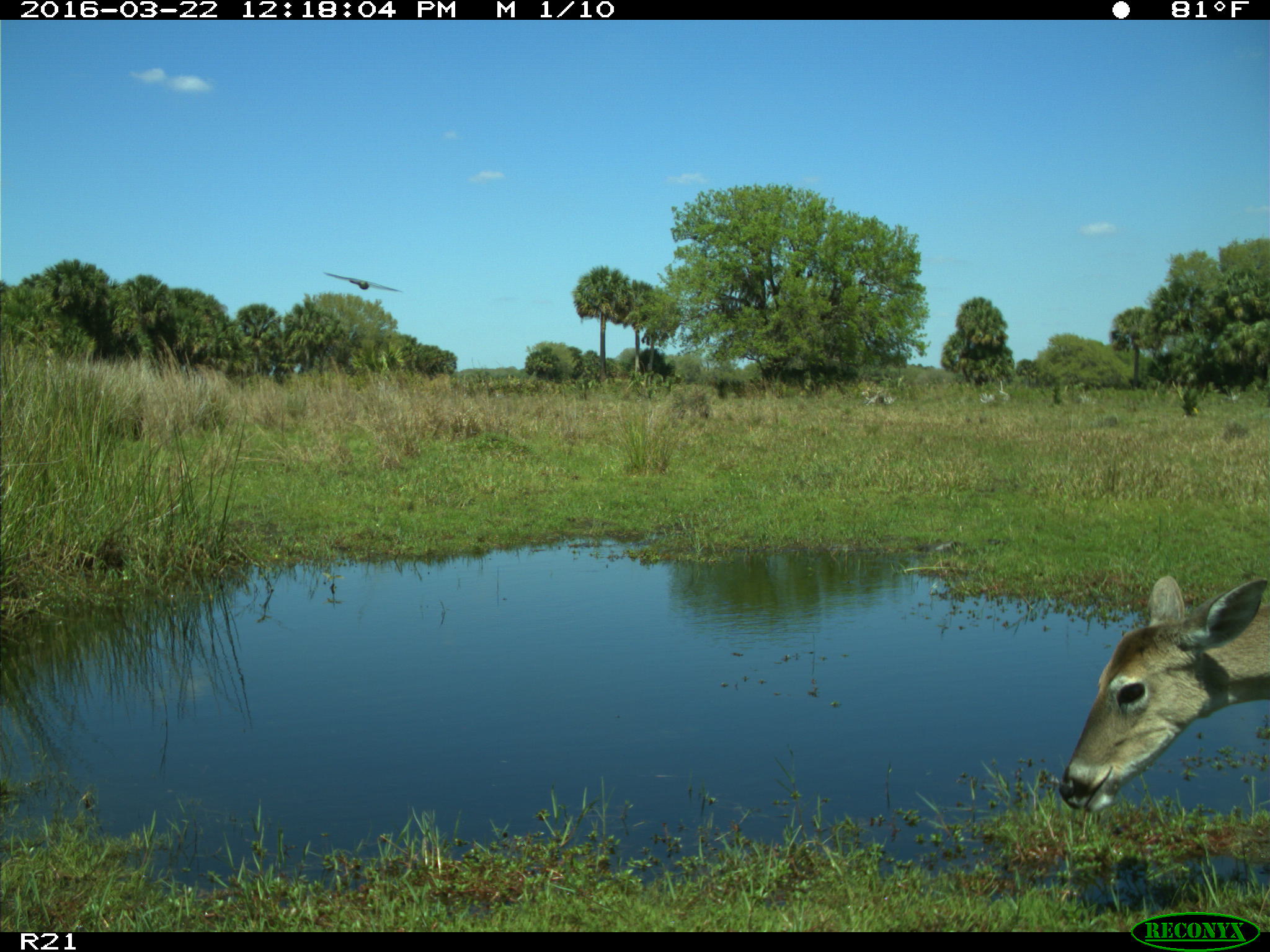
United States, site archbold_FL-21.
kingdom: Animalia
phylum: Chordata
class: Mammalia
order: Artiodactyla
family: Cervidae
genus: Odocoileus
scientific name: Odocoileus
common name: deer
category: unidentified deer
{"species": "unidentified deer (deer) (Odocoileus)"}